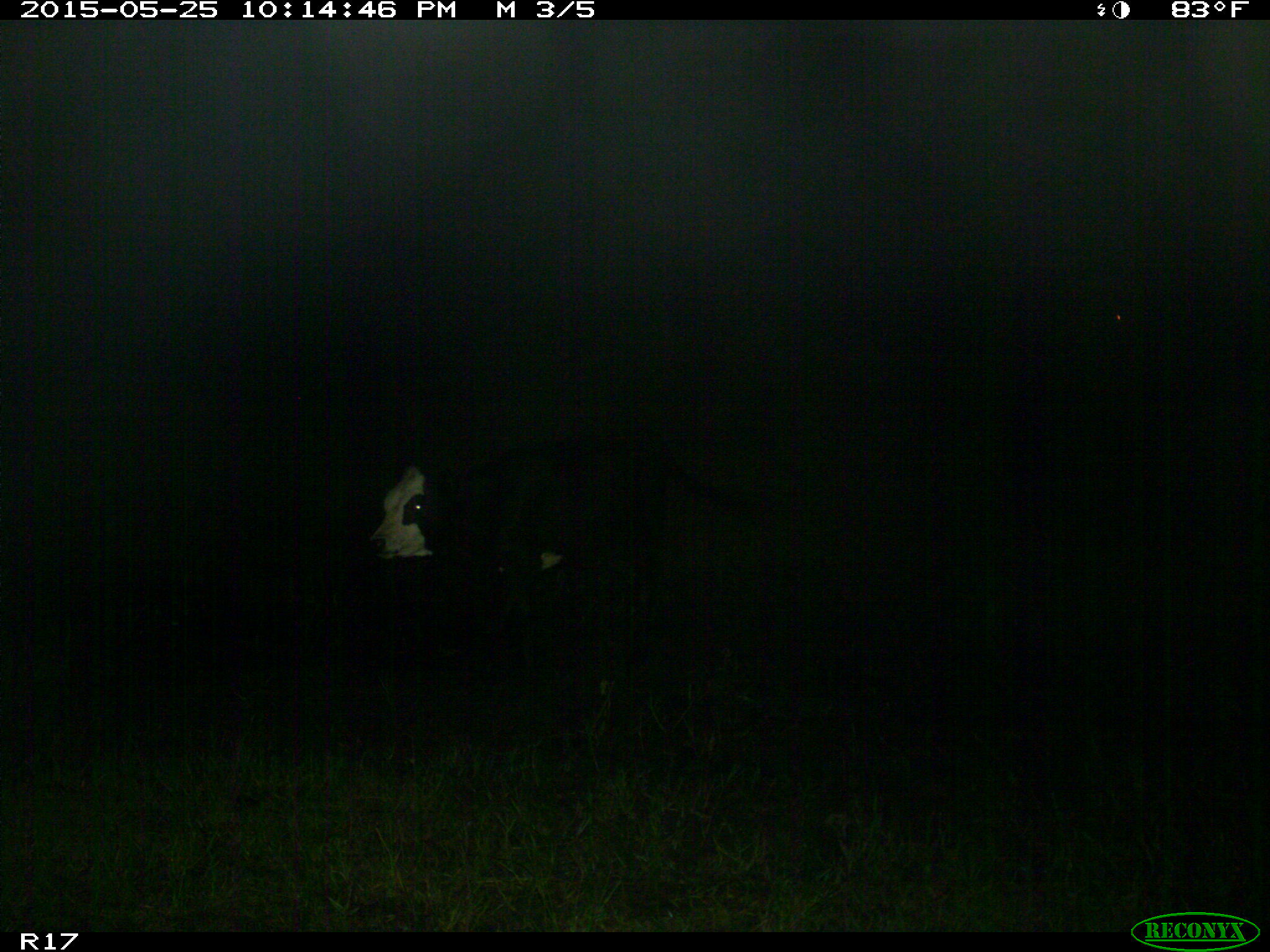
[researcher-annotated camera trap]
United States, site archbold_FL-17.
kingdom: Animalia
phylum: Chordata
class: Mammalia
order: Artiodactyla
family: Bovidae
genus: Bos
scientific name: Bos taurus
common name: domestic cow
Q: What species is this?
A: Bos taurus (domestic cow).